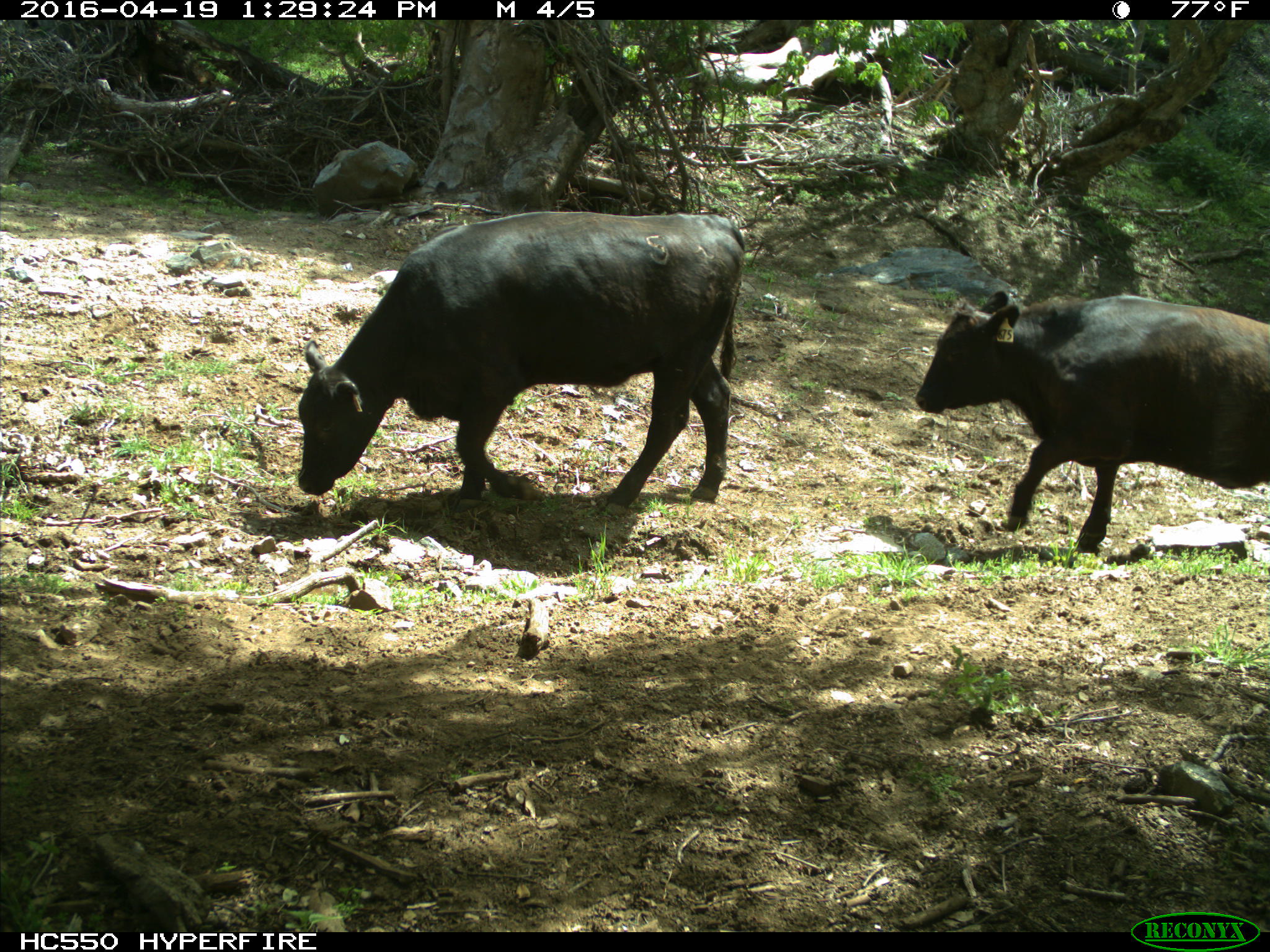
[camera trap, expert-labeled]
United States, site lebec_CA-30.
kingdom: Animalia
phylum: Chordata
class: Mammalia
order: Artiodactyla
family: Bovidae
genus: Bos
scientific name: Bos taurus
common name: domestic cow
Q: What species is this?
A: Bos taurus (domestic cow).